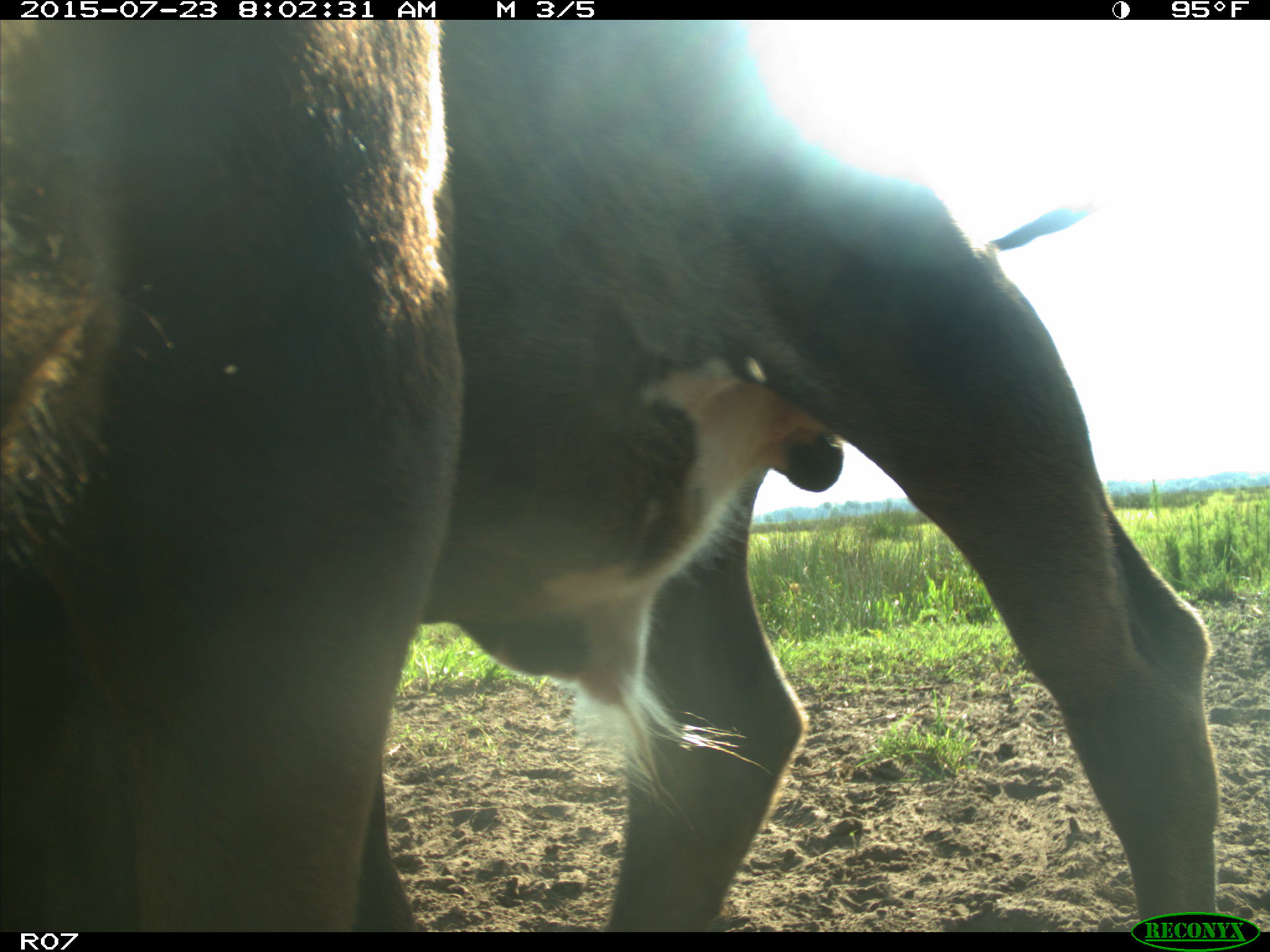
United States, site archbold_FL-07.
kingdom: Animalia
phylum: Chordata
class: Mammalia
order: Artiodactyla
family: Bovidae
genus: Bos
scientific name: Bos taurus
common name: domestic cow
Bos taurus (domestic cow).